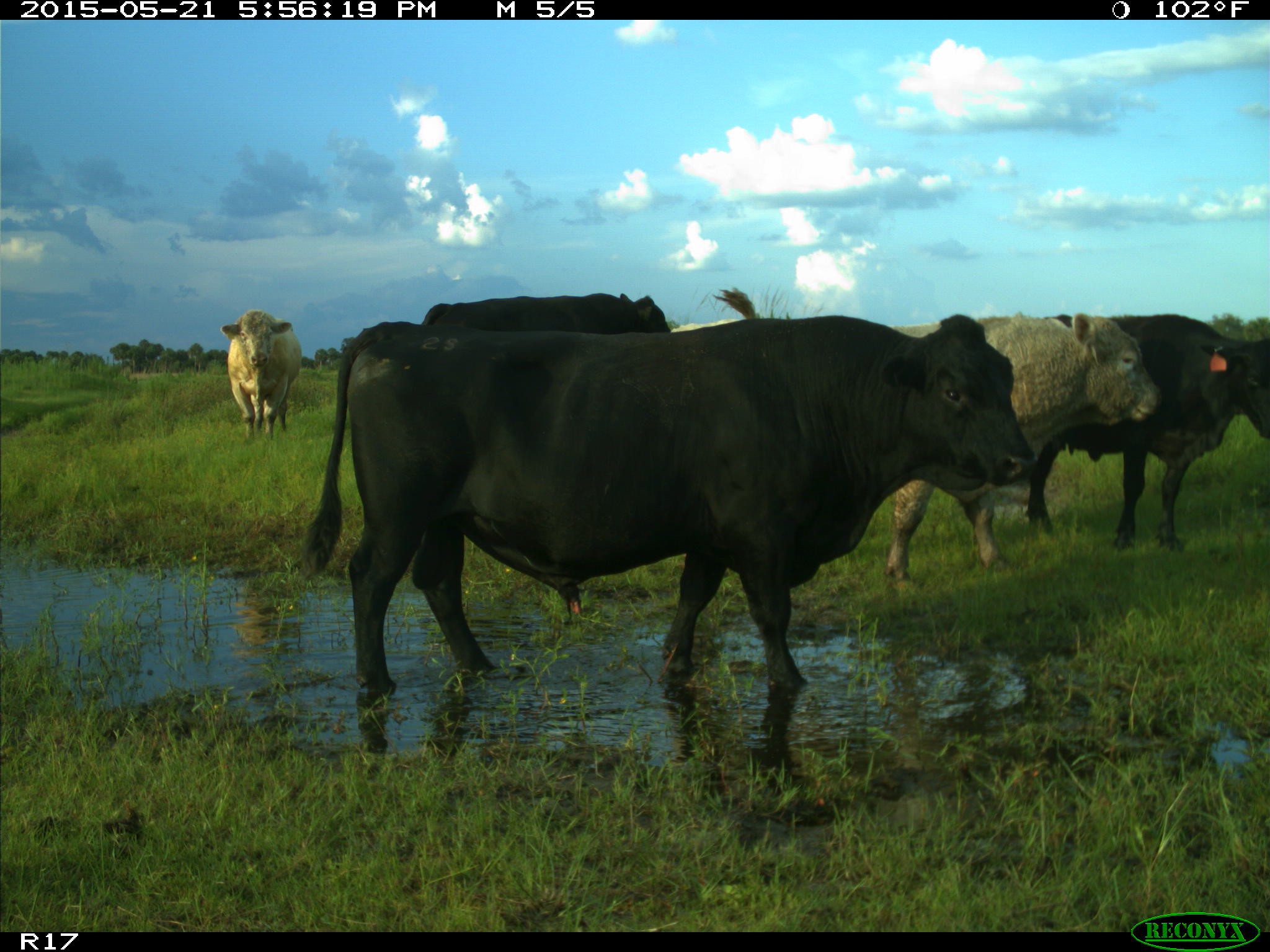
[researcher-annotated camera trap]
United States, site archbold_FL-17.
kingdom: Animalia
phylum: Chordata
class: Mammalia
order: Artiodactyla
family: Bovidae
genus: Bos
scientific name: Bos taurus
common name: domestic cow